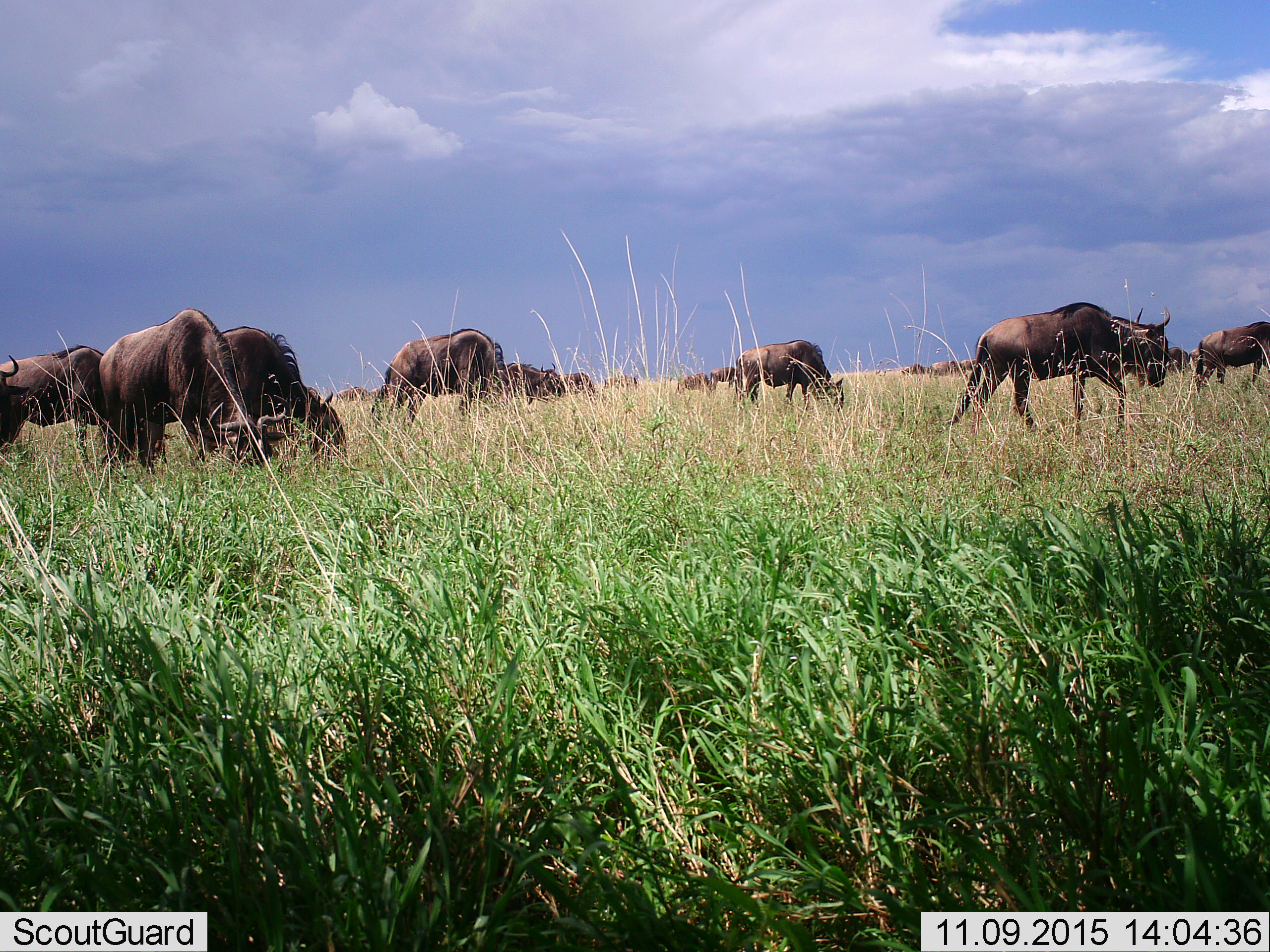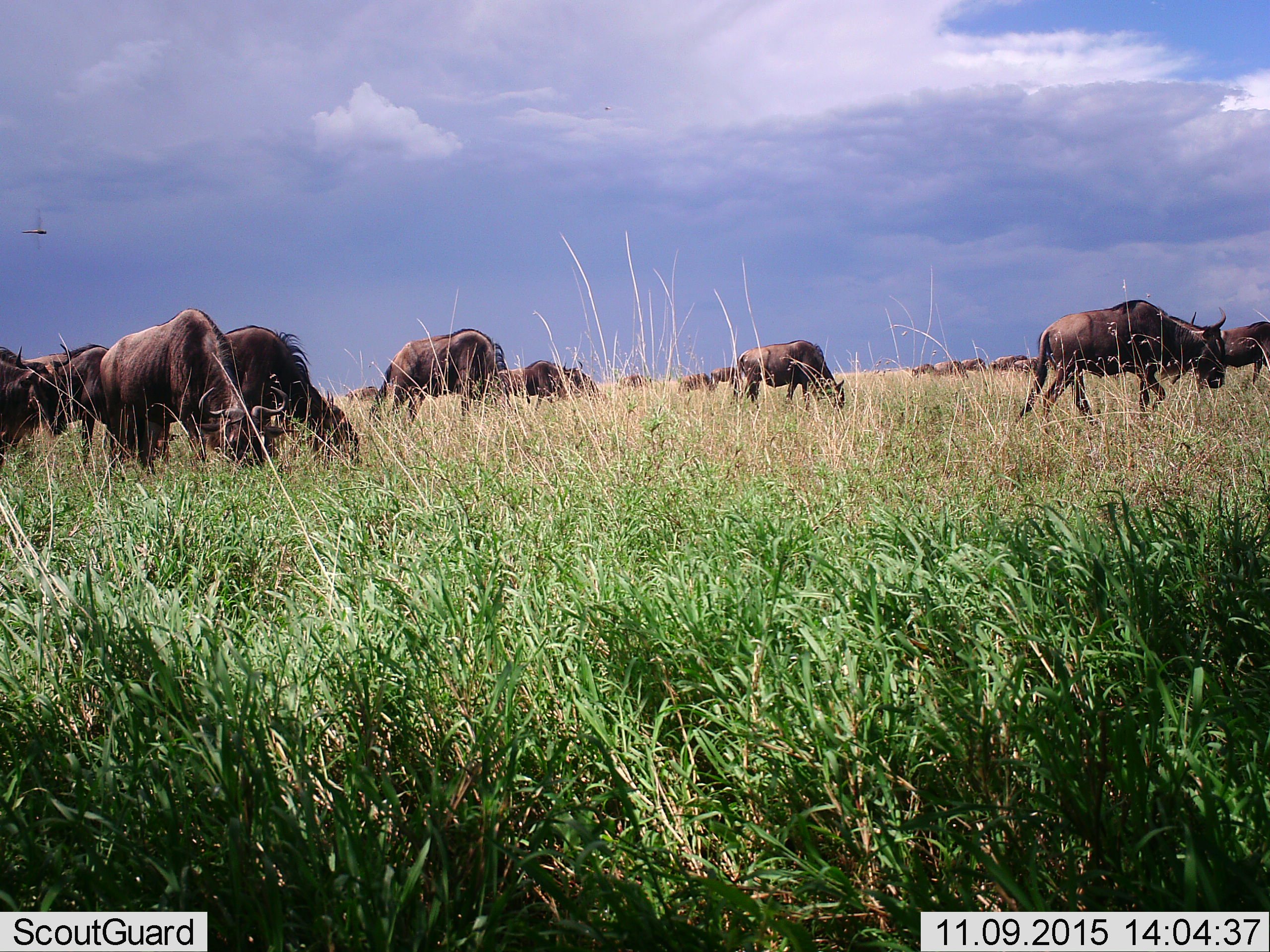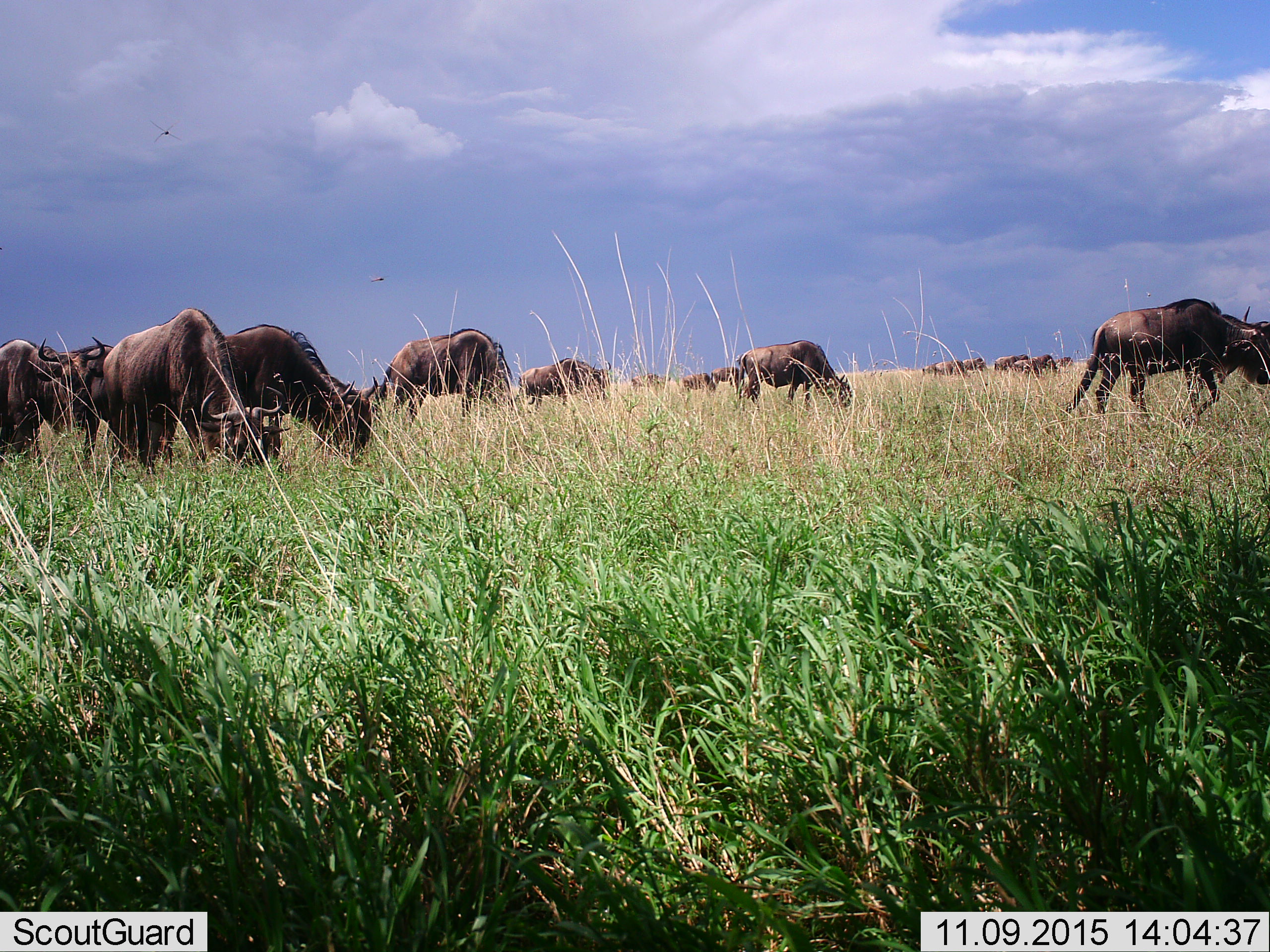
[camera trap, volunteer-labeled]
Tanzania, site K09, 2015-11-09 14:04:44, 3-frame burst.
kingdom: Animalia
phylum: Chordata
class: Mammalia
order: Artiodactyla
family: Bovidae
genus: Connochaetes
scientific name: Connochaetes taurinus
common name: blue wildebeest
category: wildebeest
Wildebeest (blue wildebeest) (Connochaetes taurinus), count 11-50. Behavior (volunteer vote fractions): standing 71%, resting 0%, moving 57%, interacting 0%. Young present (vote fraction): 0%. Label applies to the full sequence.